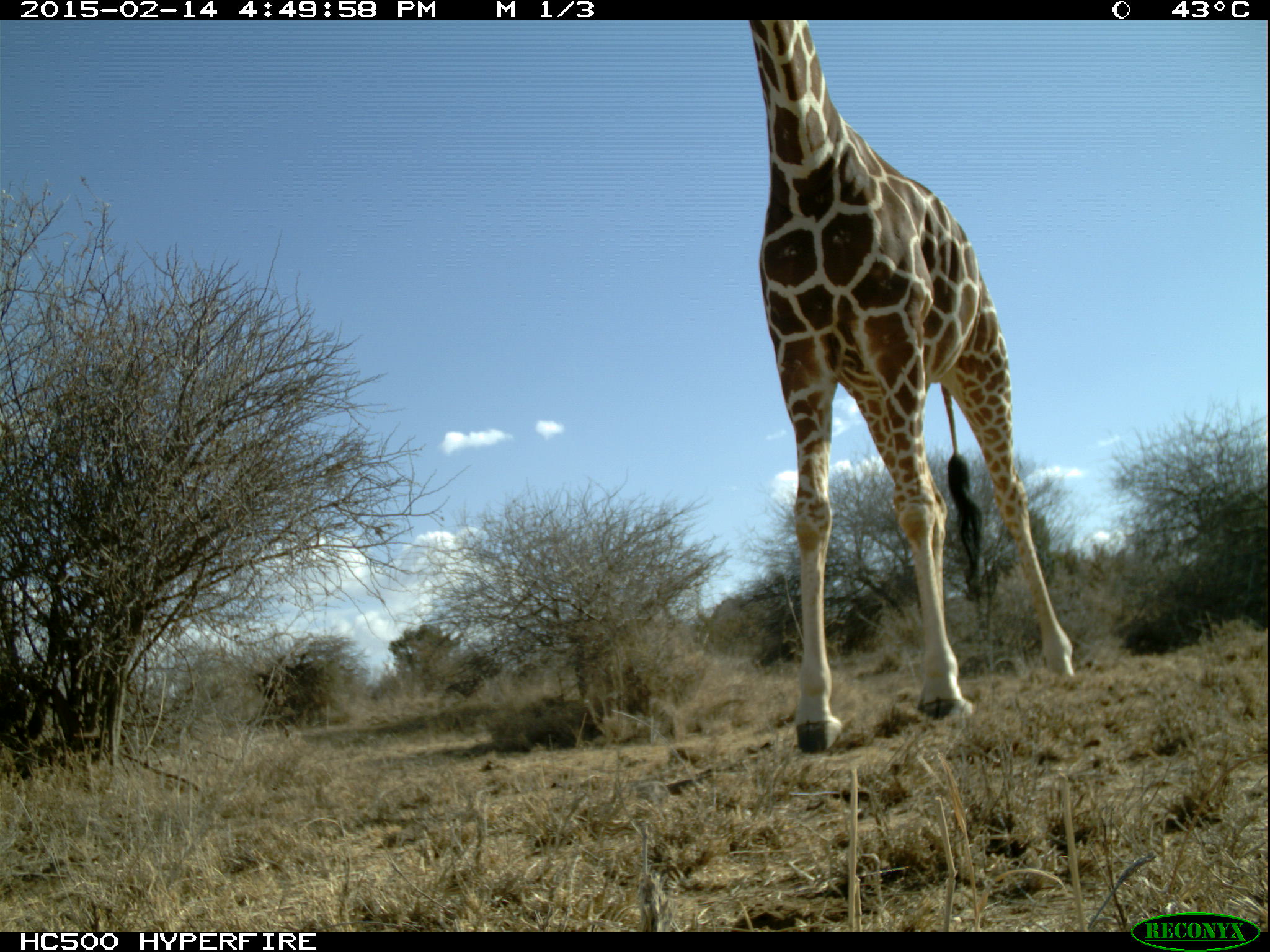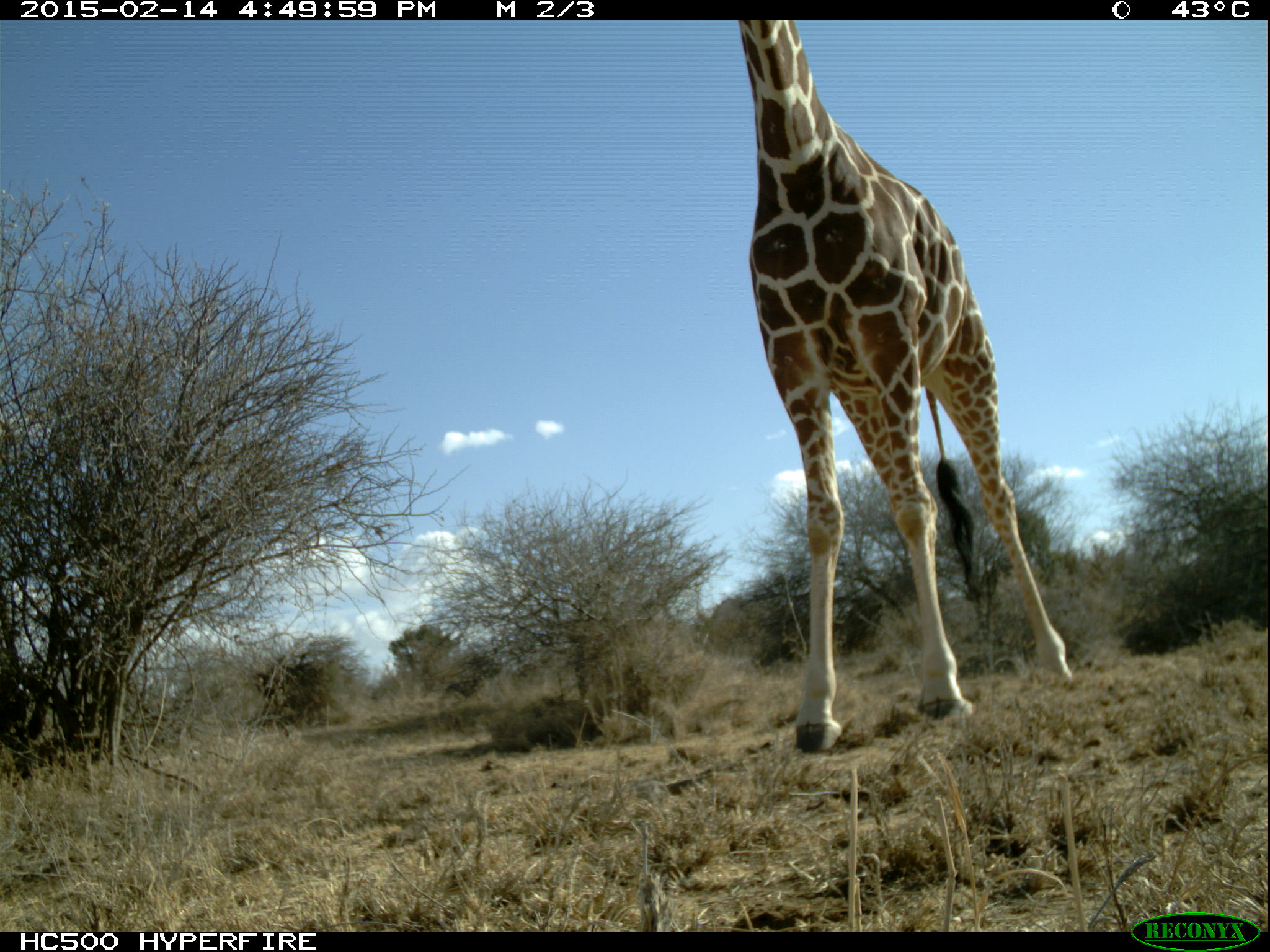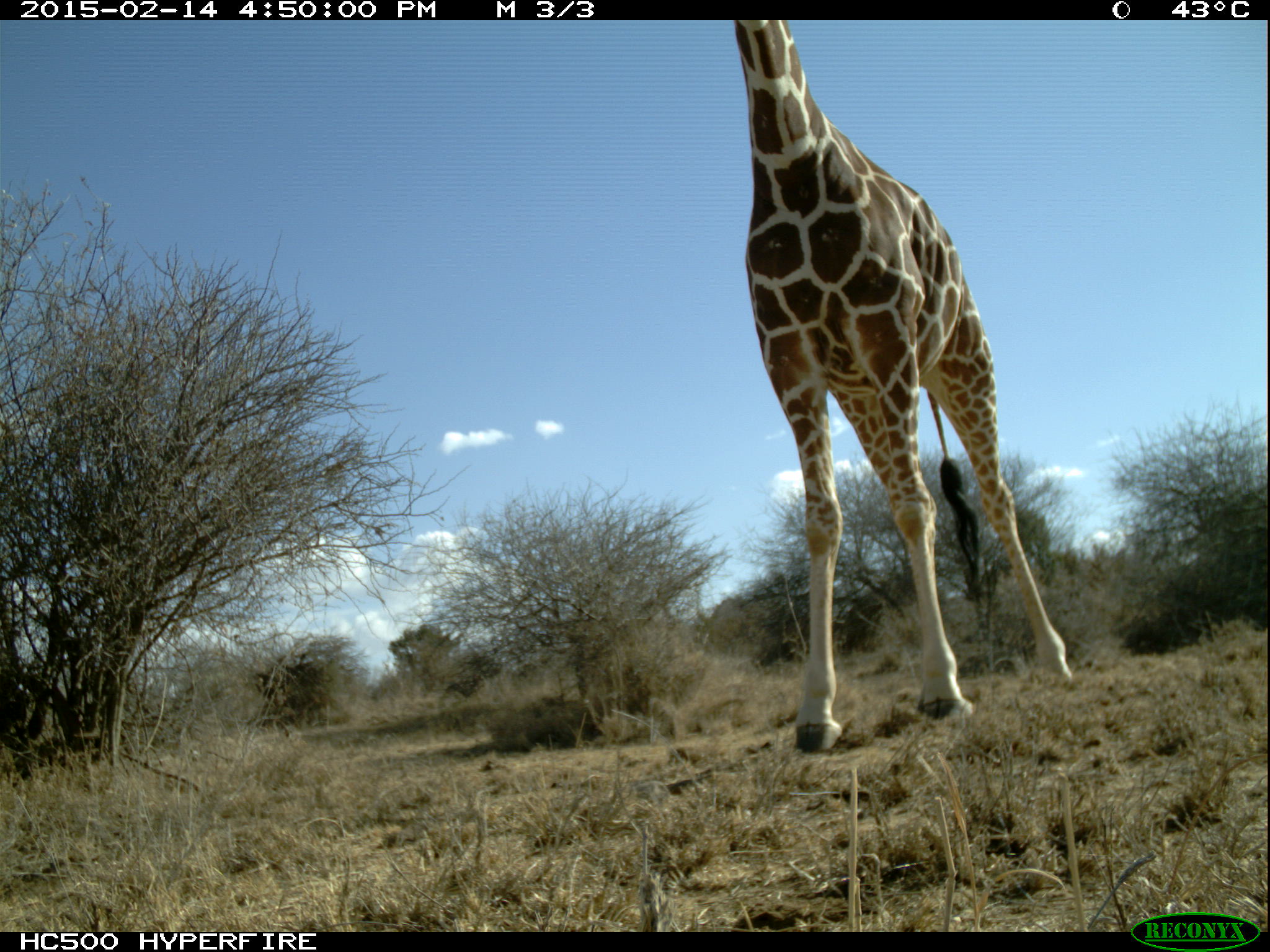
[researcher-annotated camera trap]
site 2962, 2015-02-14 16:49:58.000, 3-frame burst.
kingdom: Animalia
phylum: Chordata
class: Mammalia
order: Artiodactyla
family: Giraffidae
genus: Giraffa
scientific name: Giraffa camelopardalis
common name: giraffe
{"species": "Giraffa camelopardalis (giraffe)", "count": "1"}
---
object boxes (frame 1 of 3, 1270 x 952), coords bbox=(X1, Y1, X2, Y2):
giraffa camelopardalis: bbox=(740, 15, 1070, 749)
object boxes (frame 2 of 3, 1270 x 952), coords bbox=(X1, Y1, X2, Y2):
giraffa camelopardalis: bbox=(733, 20, 1088, 750)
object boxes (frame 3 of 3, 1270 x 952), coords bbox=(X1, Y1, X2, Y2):
giraffa camelopardalis: bbox=(726, 22, 1073, 750)